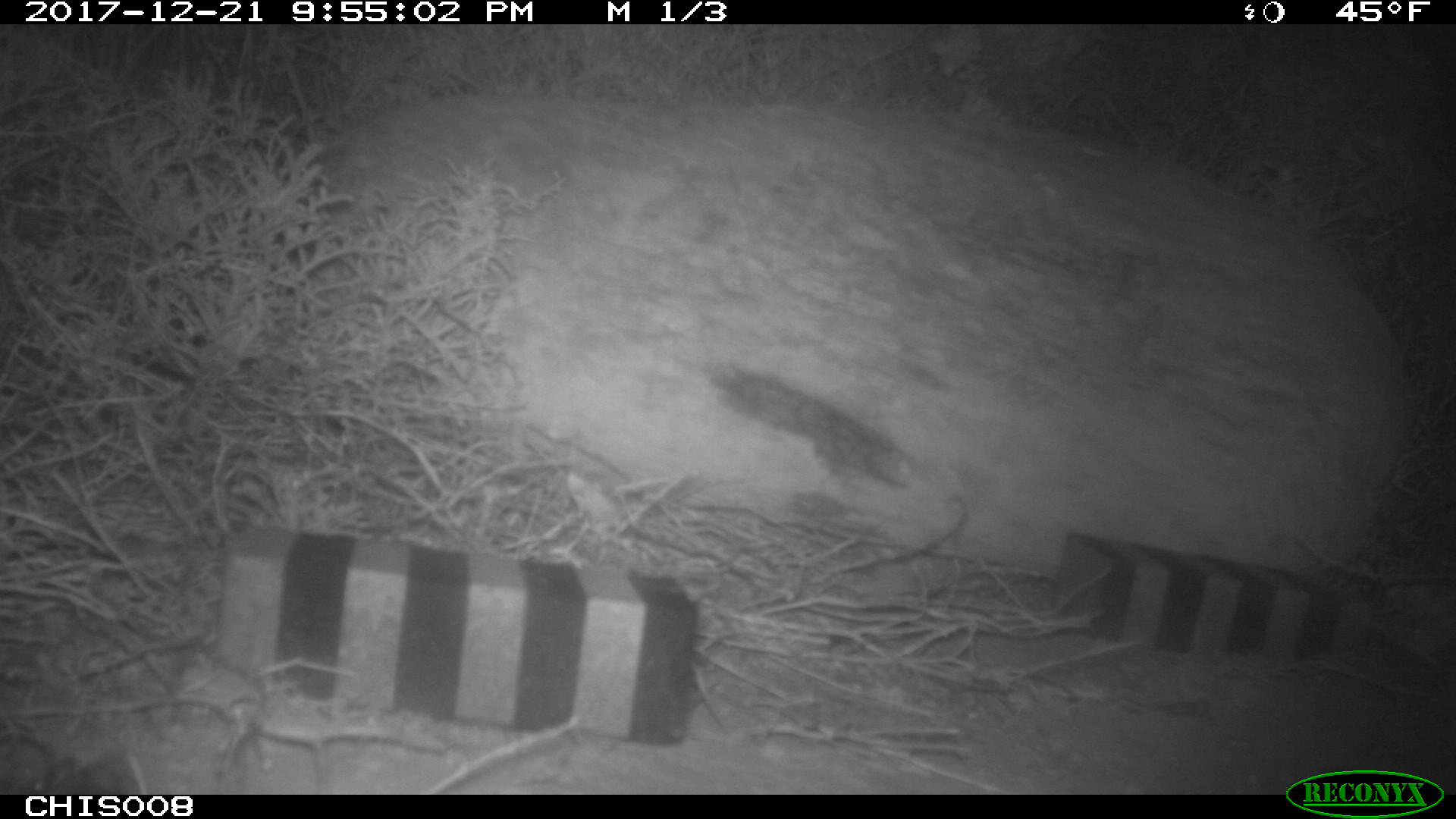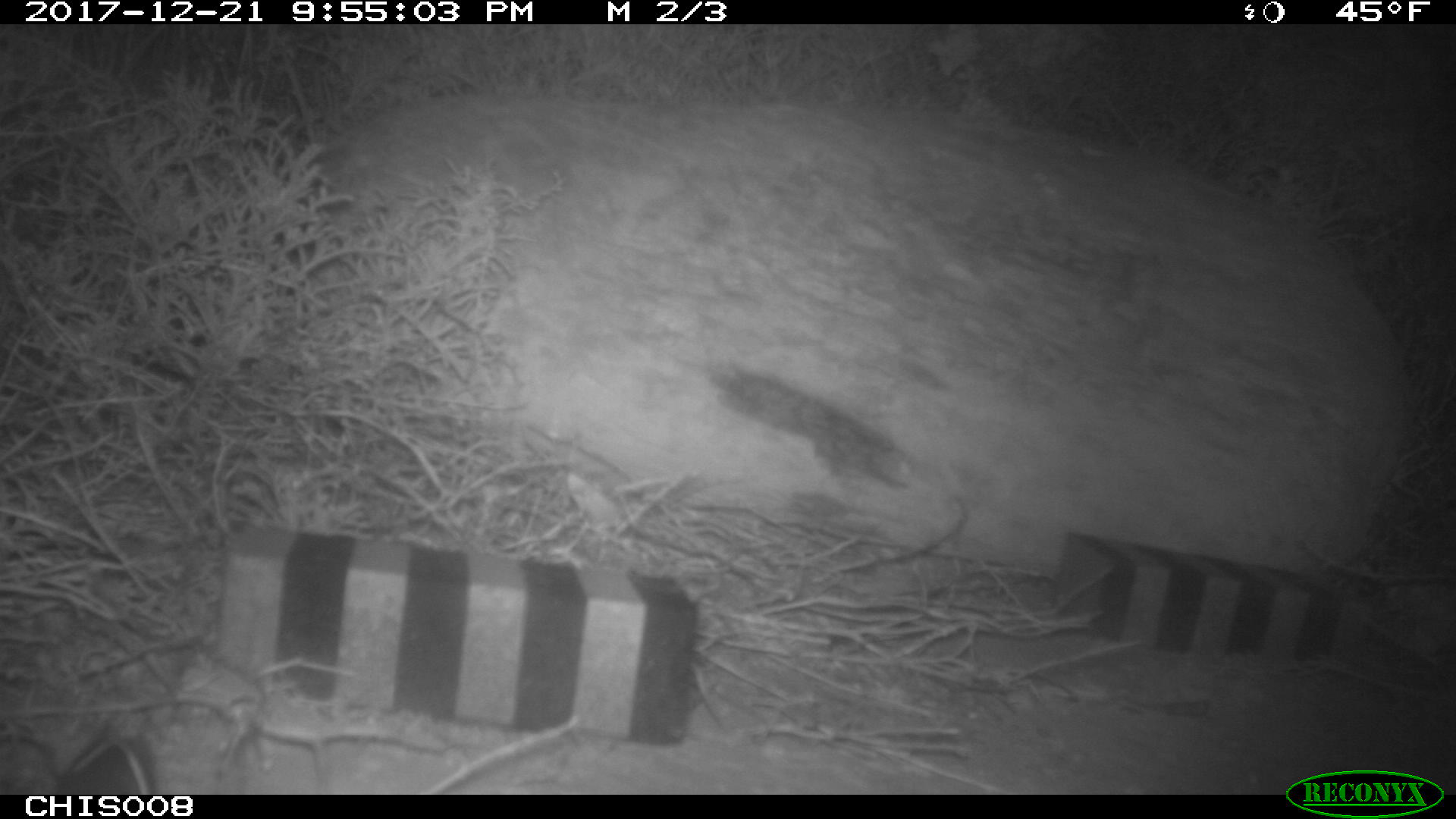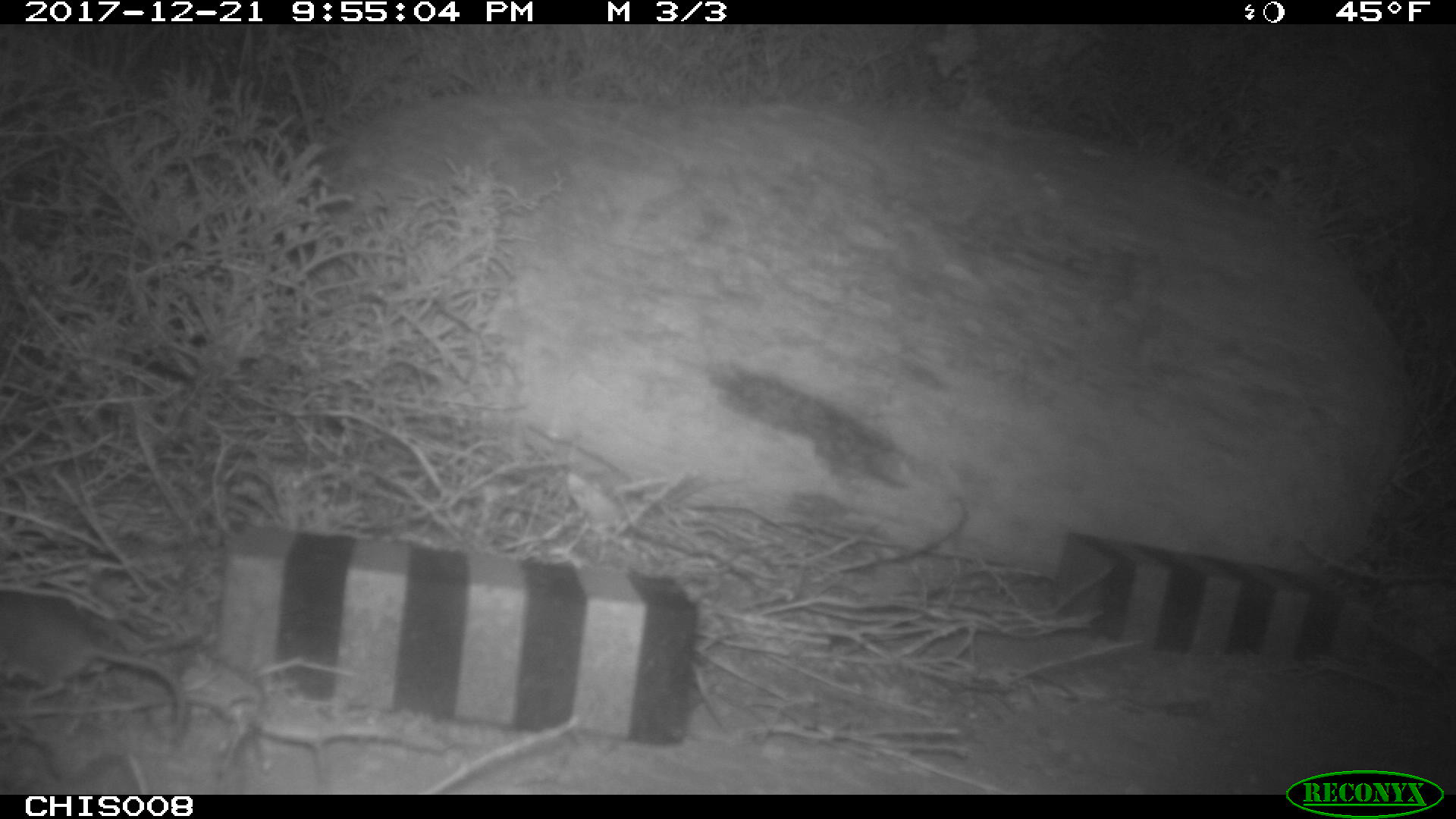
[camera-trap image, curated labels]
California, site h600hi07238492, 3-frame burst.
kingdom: Animalia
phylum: Chordata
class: Mammalia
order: Rodentia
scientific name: Rodentia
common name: rodent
Rodent (Rodentia).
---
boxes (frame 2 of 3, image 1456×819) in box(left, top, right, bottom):
rodent: box(53, 736, 158, 794)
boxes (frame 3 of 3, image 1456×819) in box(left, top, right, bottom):
rodent: box(0, 591, 186, 739)